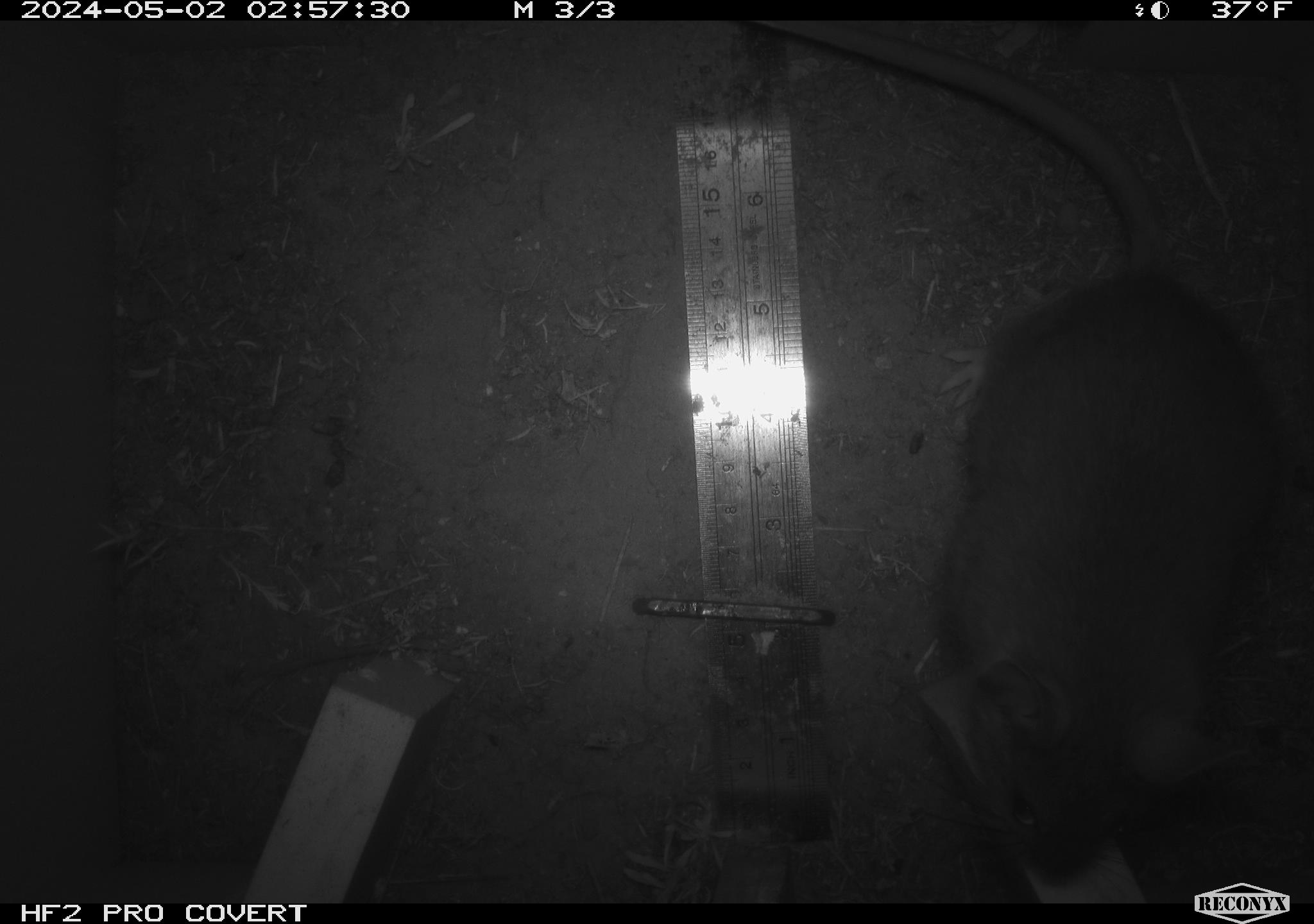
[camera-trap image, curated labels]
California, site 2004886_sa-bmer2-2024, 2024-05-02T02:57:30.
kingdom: Animalia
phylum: Chordata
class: Mammalia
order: Rodentia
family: Cricetidae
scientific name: Cricetidae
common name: hamsters, voles, lemmings, and allies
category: cricetidae family